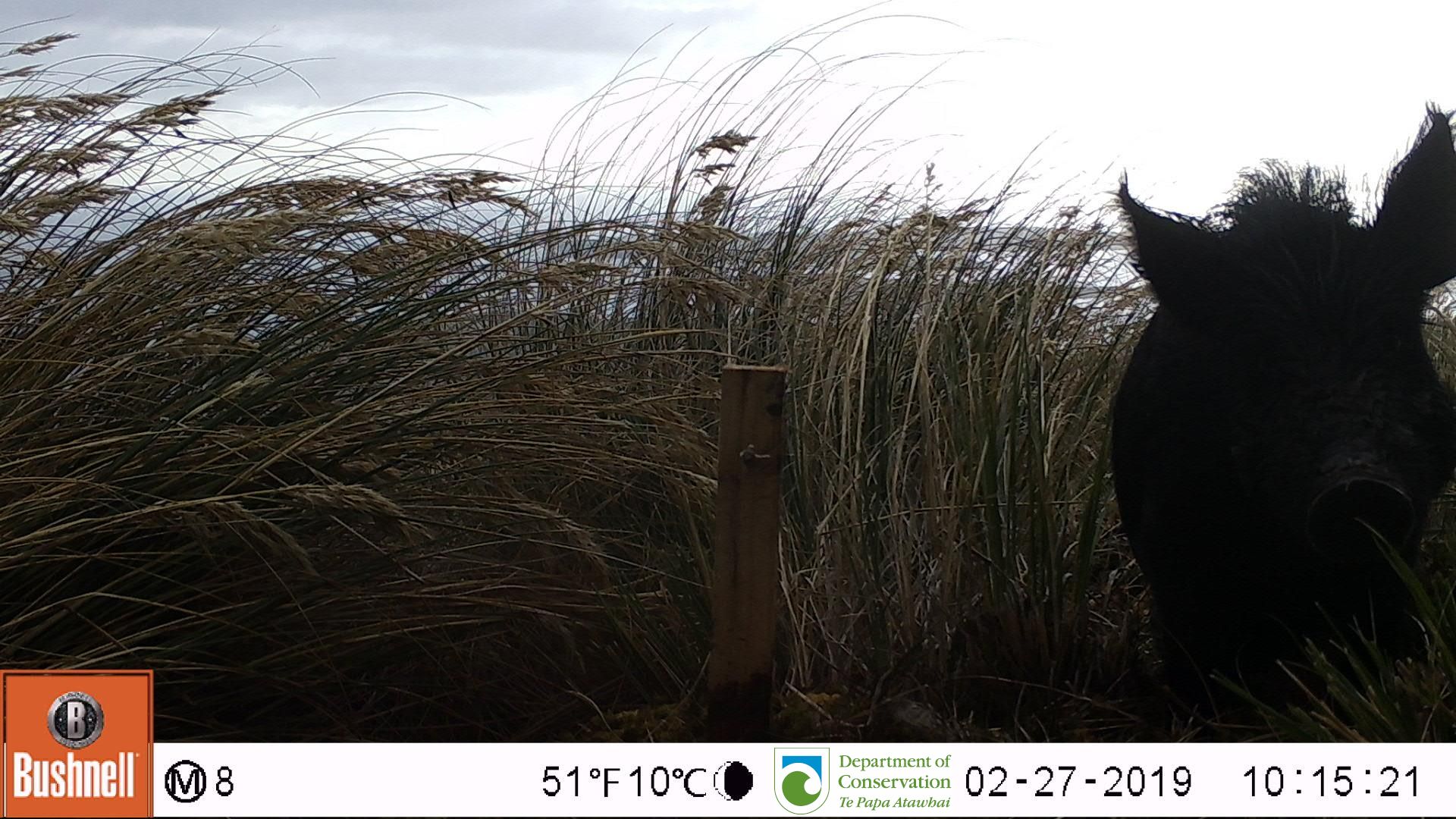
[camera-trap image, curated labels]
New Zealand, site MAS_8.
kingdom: Animalia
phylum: Chordata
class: Mammalia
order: Artiodactyla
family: Suidae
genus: Sus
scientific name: Sus scrofa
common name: pig